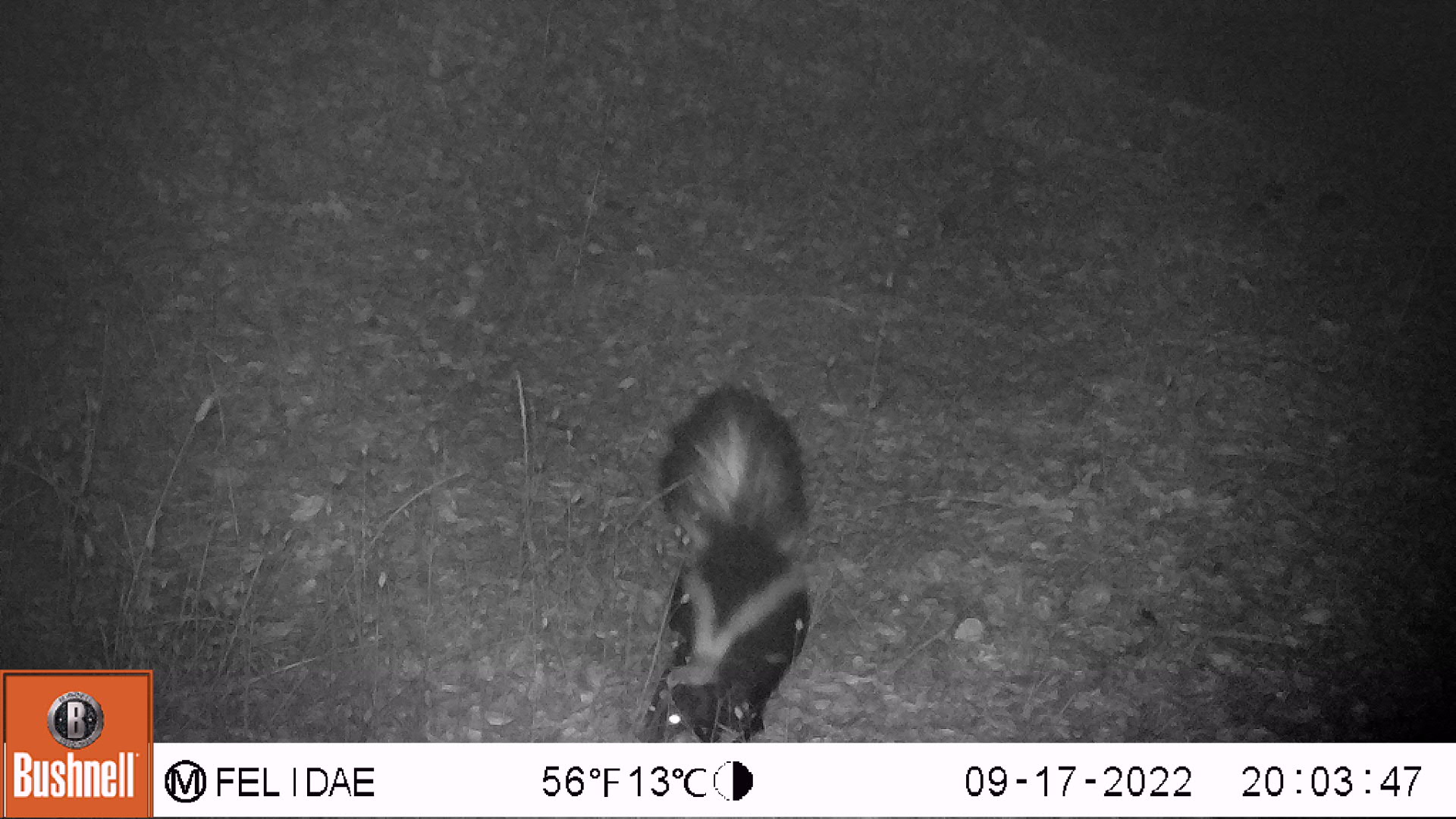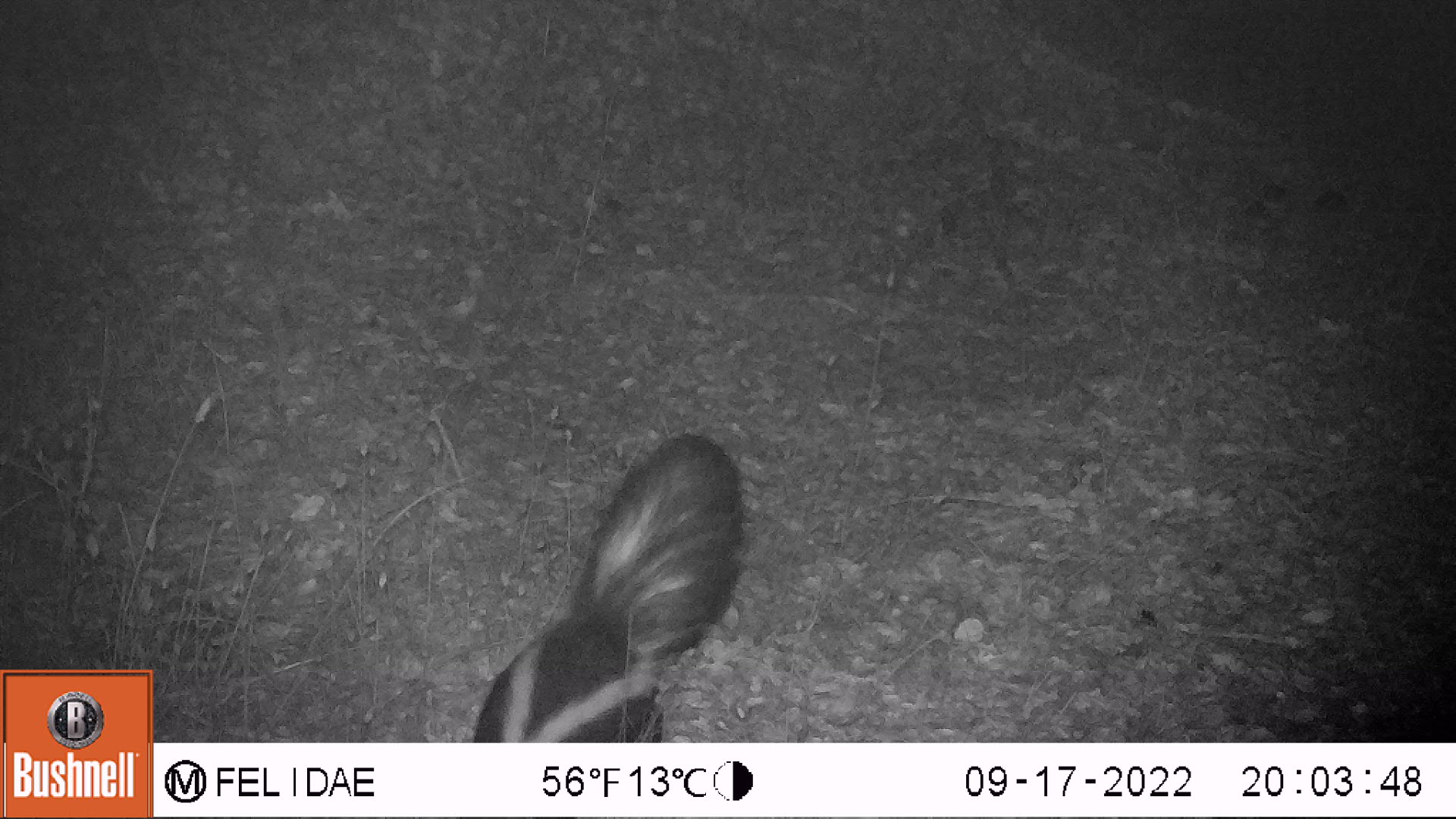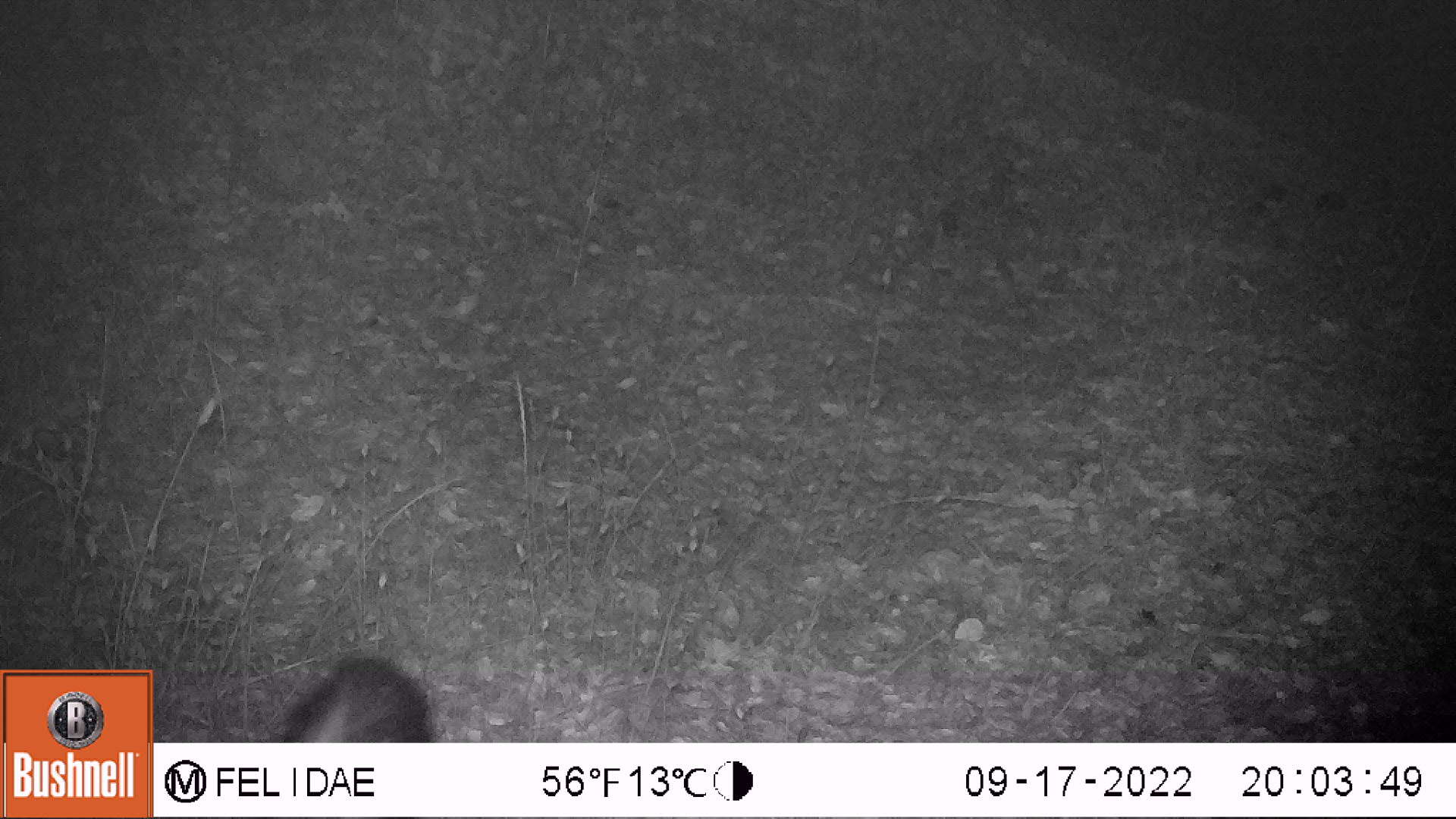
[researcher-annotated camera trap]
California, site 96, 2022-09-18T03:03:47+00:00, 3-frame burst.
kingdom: Animalia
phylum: Chordata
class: Mammalia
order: Carnivora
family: Mephitidae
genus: Mephitis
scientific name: Mephitis mephitis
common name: striped skunk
Striped skunk (Mephitis mephitis).